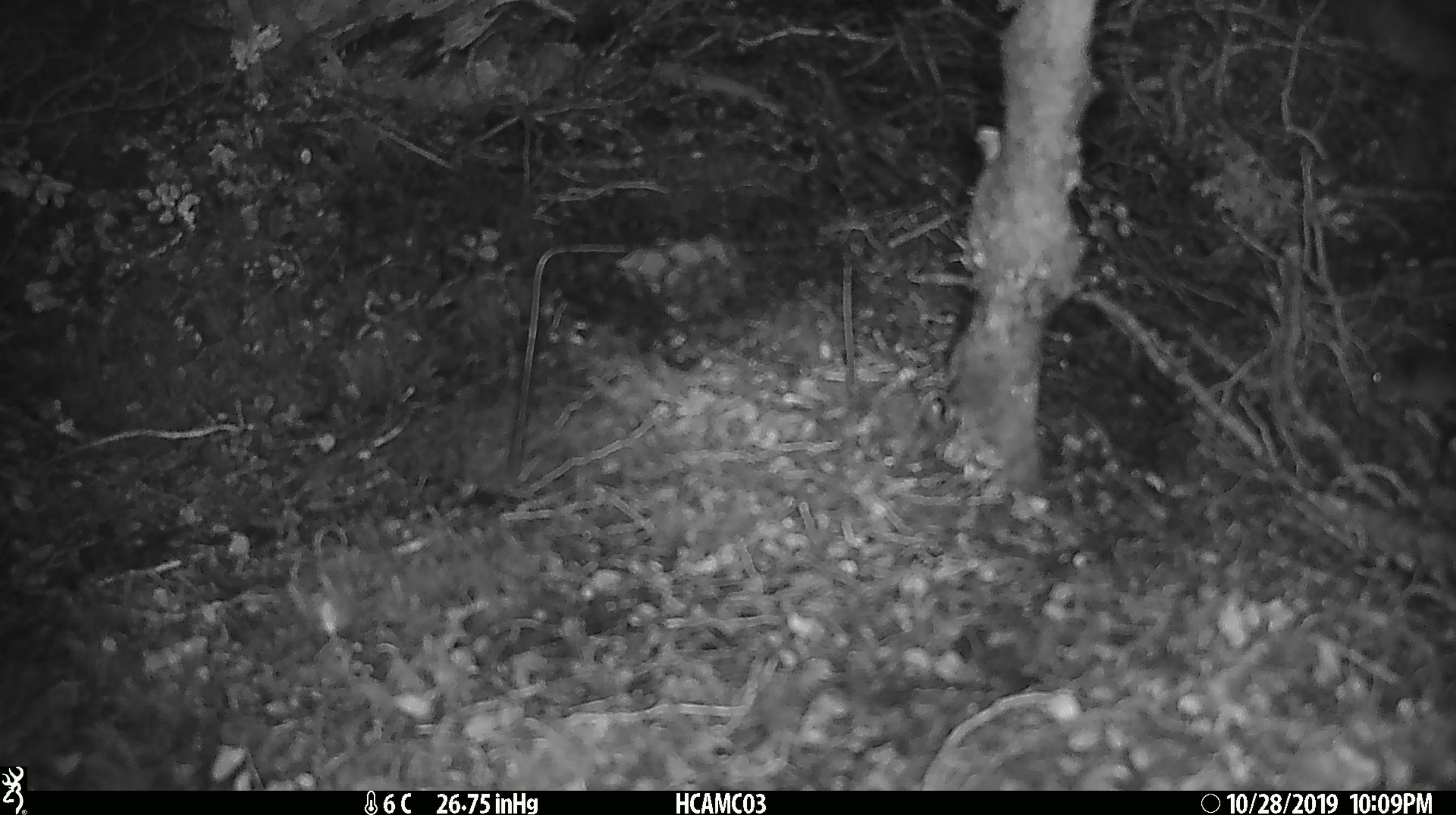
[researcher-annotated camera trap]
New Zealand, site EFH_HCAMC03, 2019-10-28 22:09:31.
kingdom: Animalia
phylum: Chordata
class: Mammalia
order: Rodentia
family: Muridae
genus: Mus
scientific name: Mus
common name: mouse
Mouse (Mus).